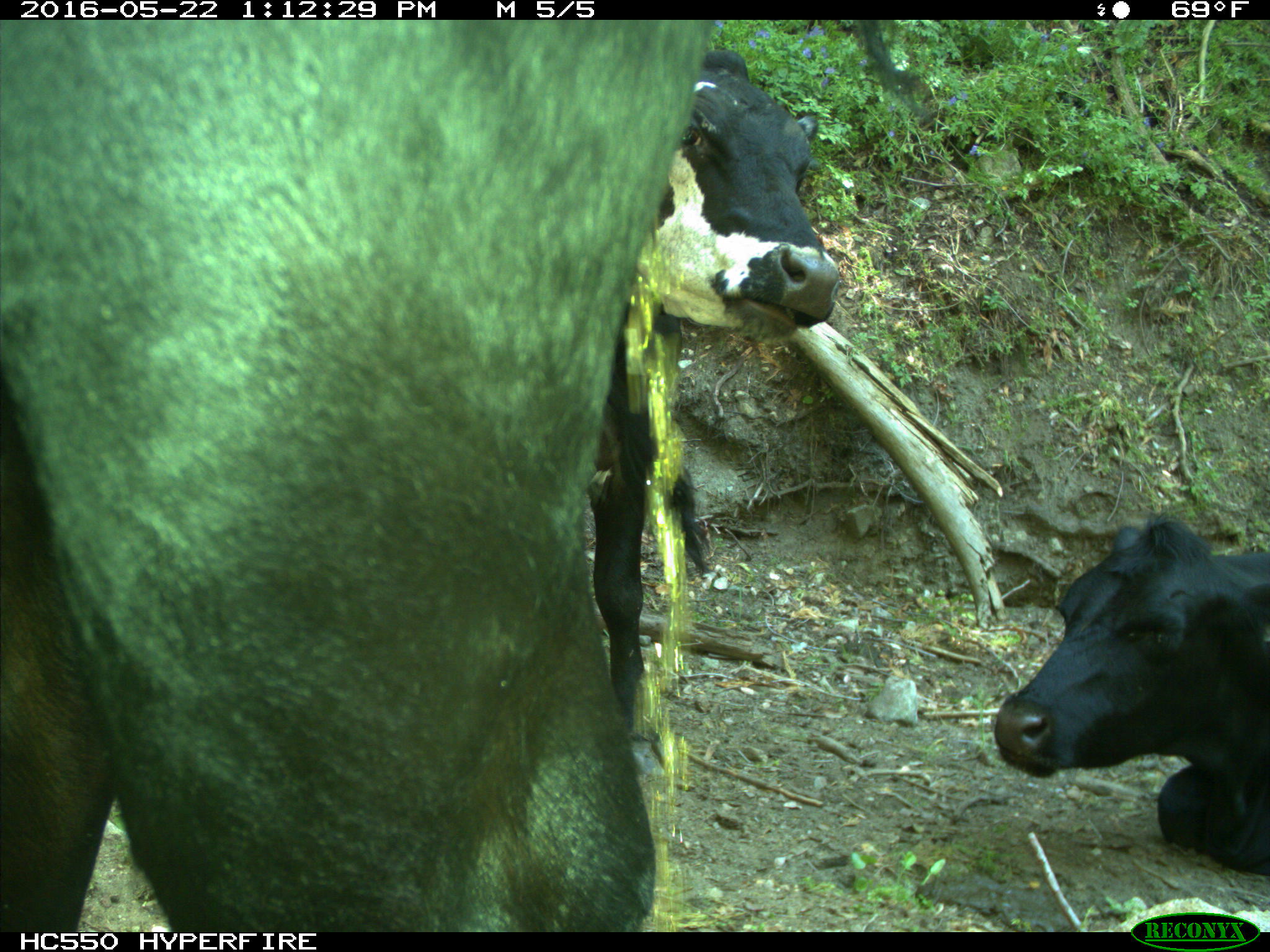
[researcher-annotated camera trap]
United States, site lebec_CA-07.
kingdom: Animalia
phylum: Chordata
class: Mammalia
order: Artiodactyla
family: Bovidae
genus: Bos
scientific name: Bos taurus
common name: domestic cow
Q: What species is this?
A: Bos taurus (domestic cow).